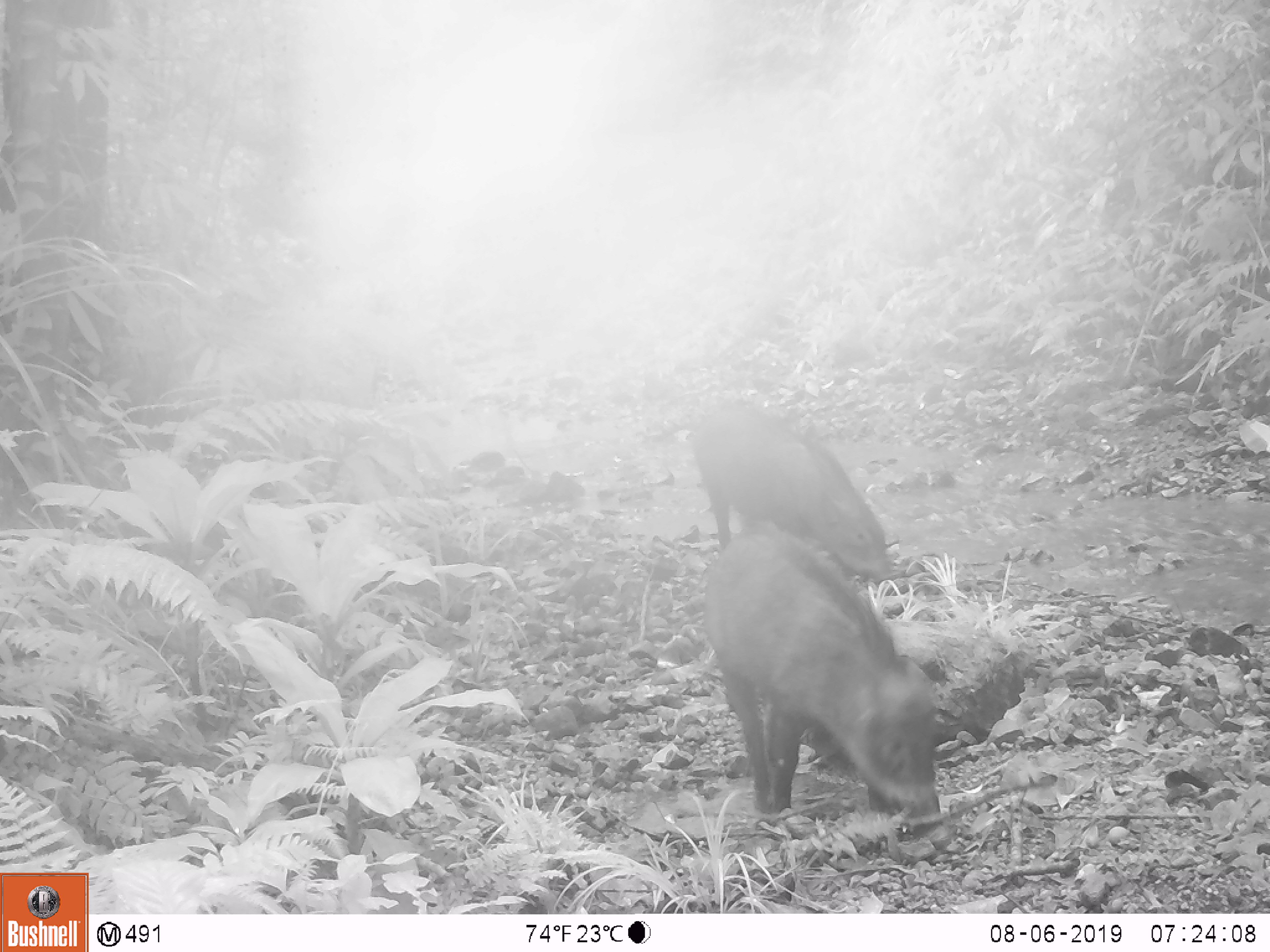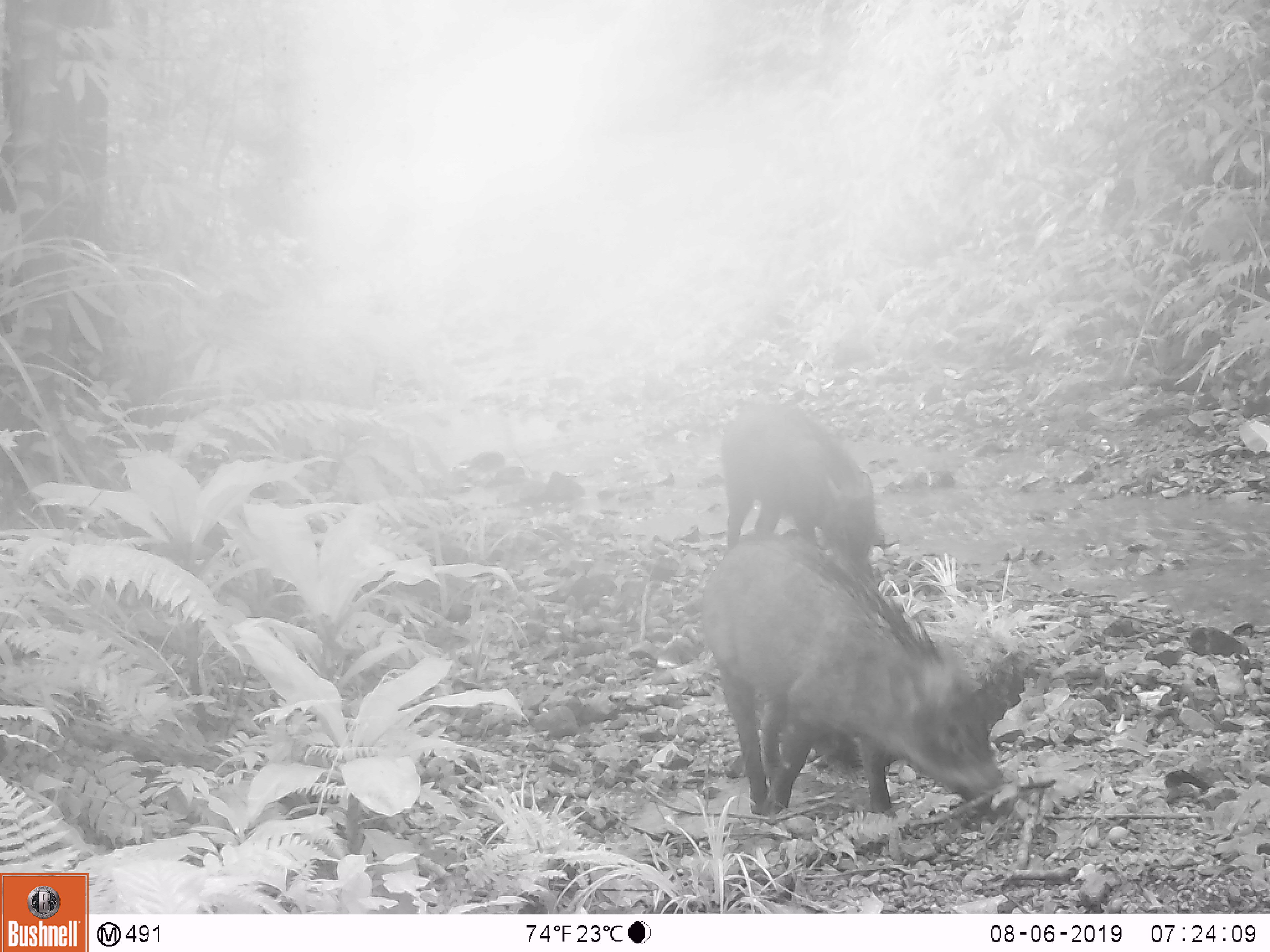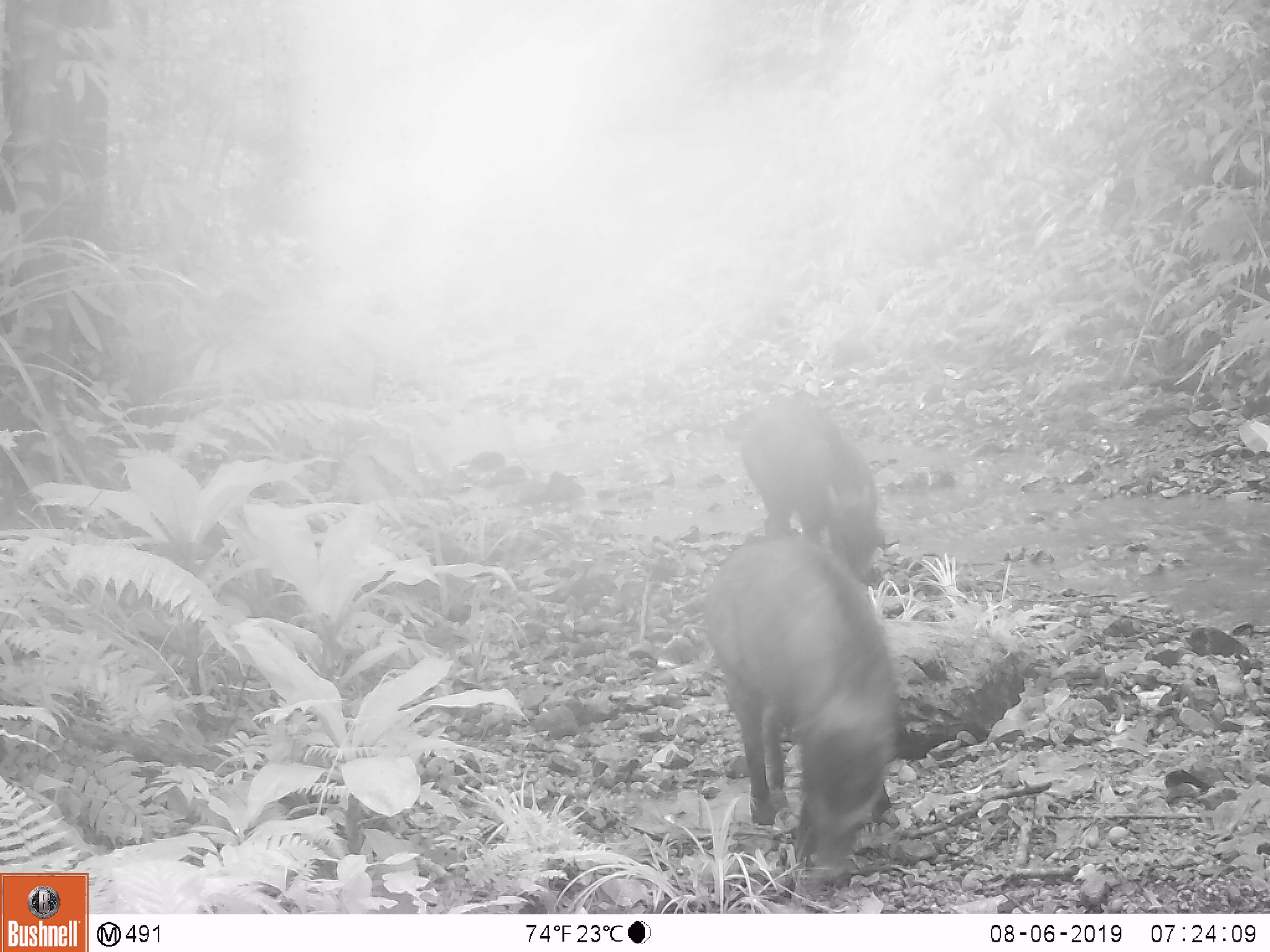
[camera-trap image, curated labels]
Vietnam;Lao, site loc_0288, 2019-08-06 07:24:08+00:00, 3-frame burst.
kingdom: Animalia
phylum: Chordata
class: Mammalia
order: Artiodactyla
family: Suidae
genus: Sus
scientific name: Sus scrofa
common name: eurasian wild pig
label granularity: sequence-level